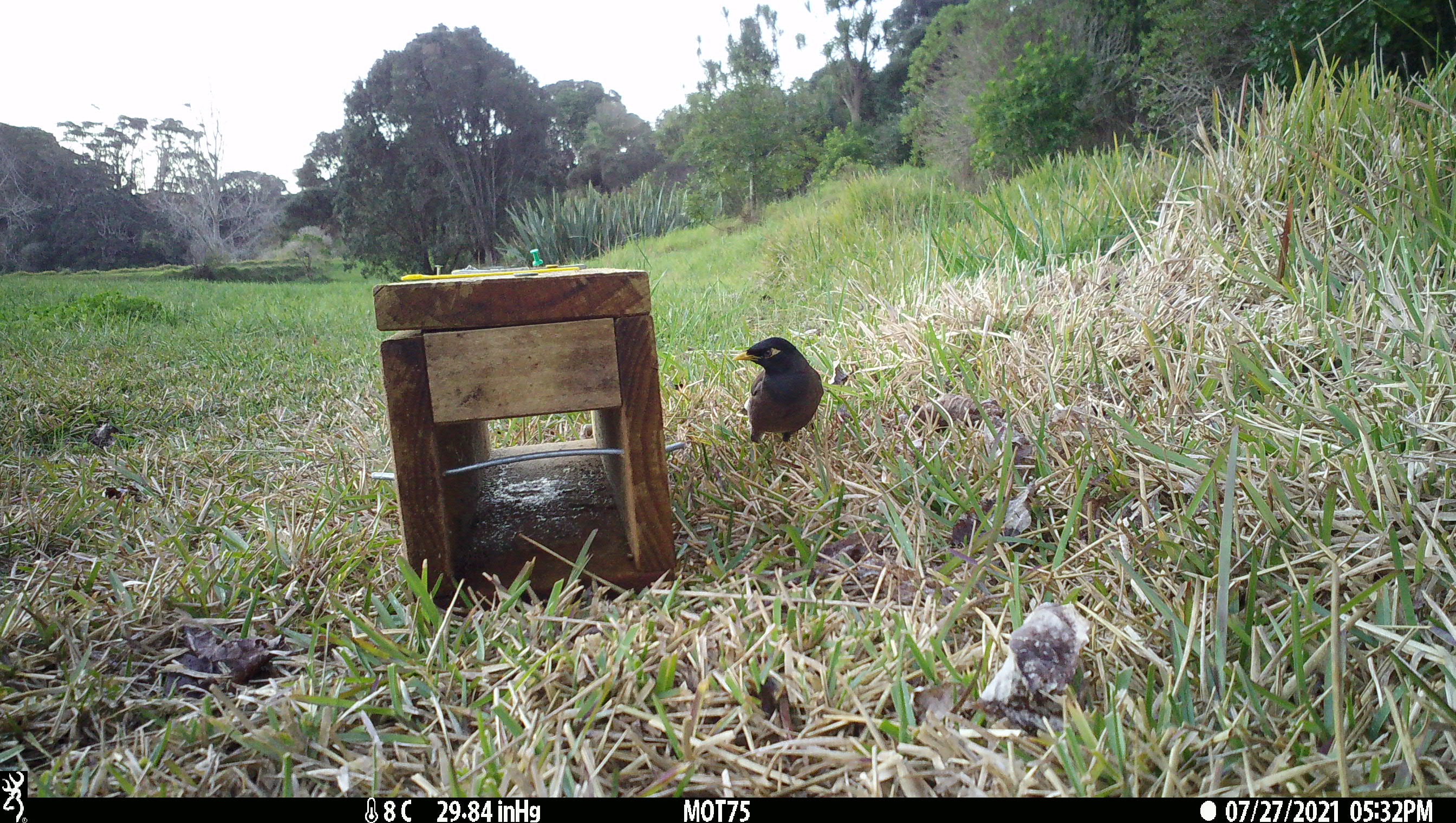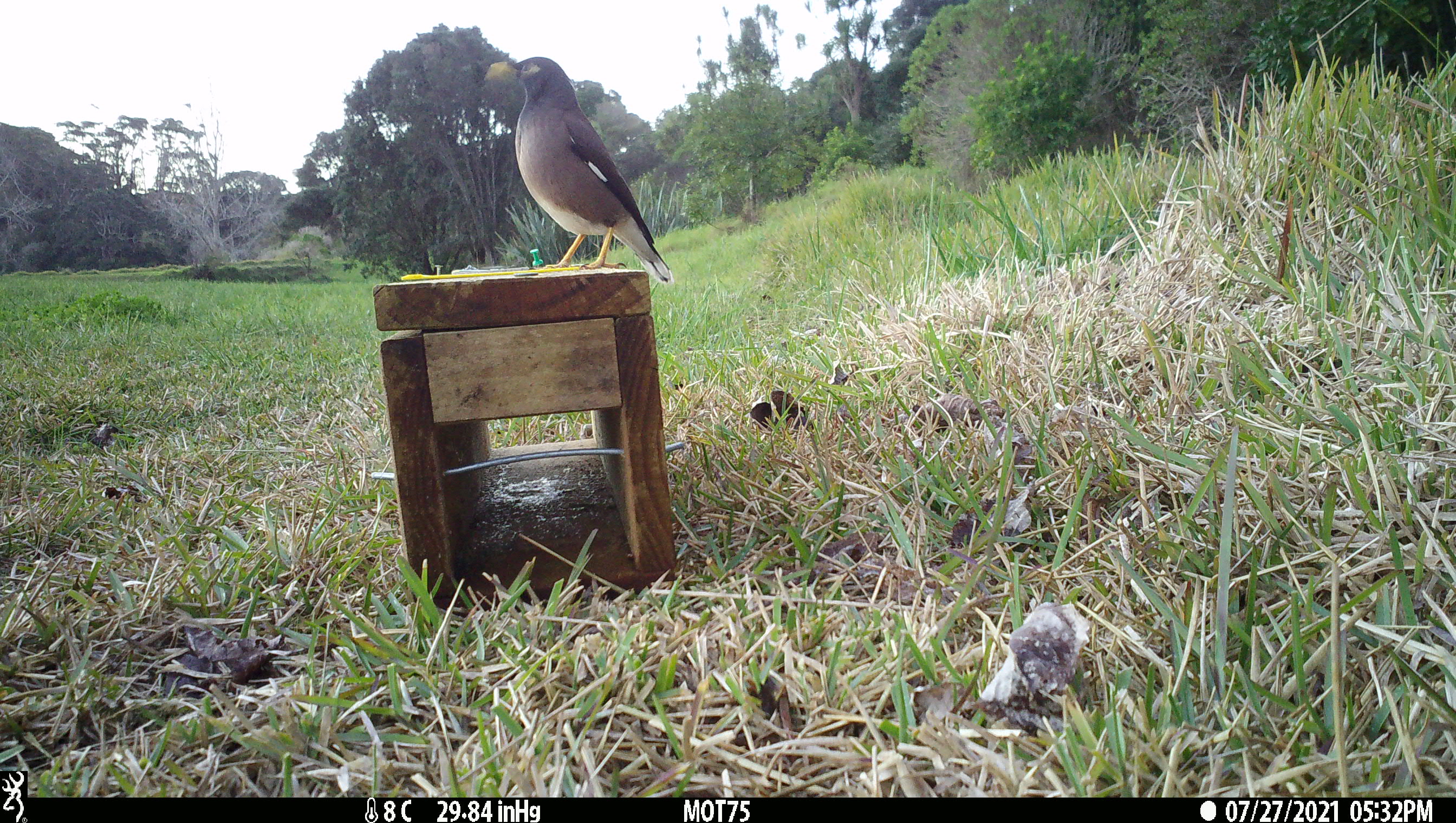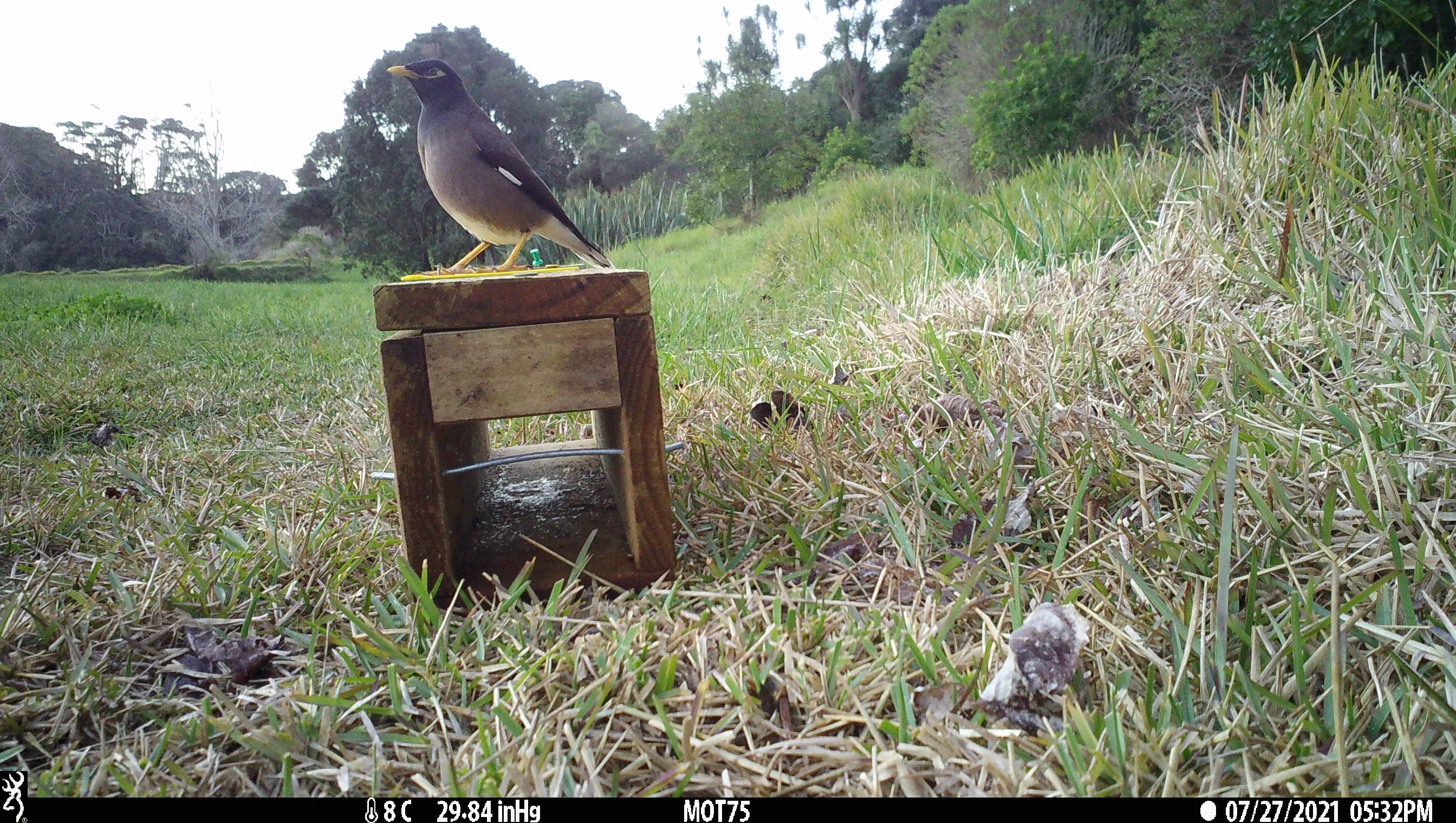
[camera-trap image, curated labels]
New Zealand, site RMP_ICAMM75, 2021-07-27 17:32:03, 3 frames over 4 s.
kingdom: Animalia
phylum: Chordata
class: Aves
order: Passeriformes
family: Sturnidae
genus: Acridotheres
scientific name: Acridotheres tristis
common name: common myna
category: myna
Myna (common myna) (Acridotheres tristis).